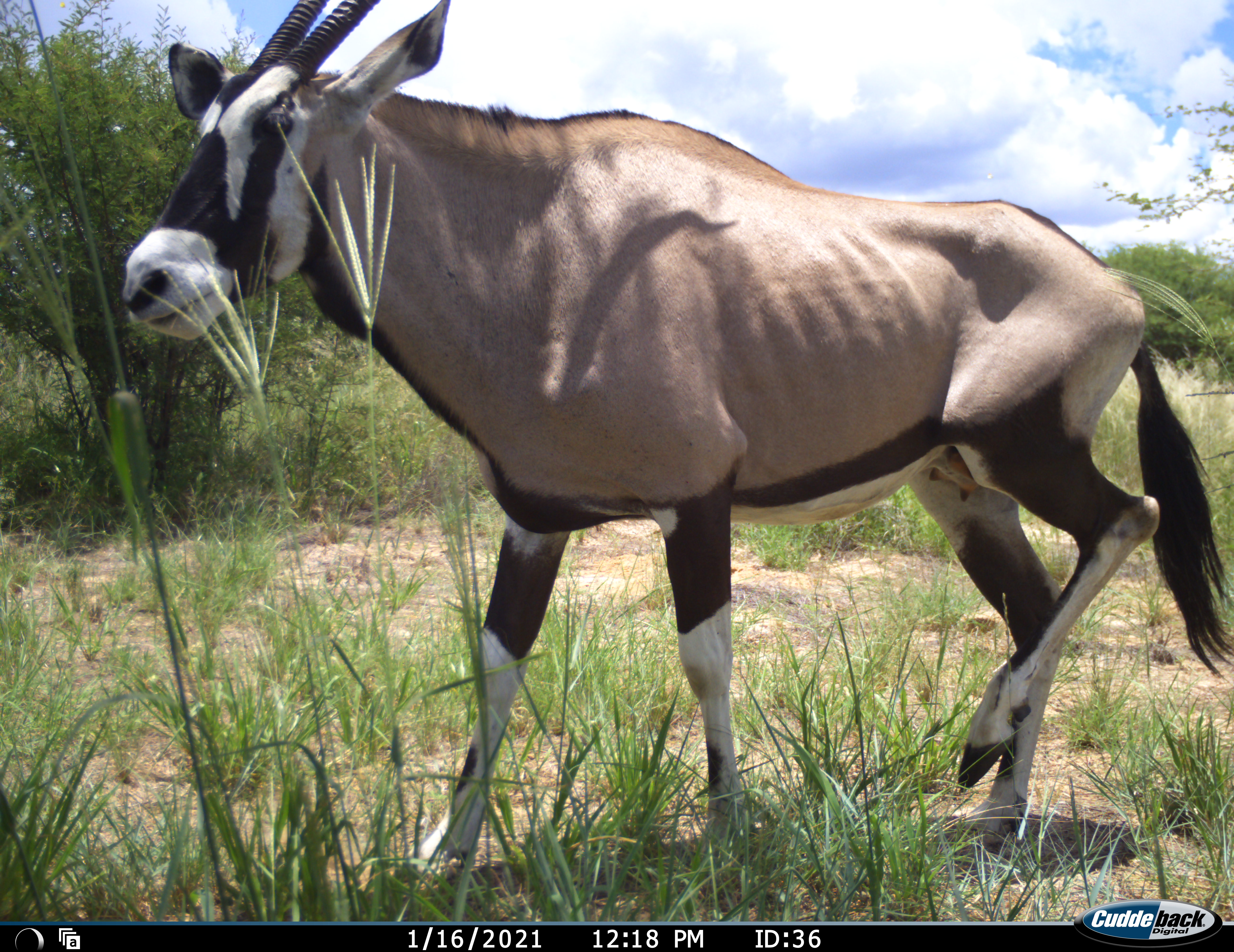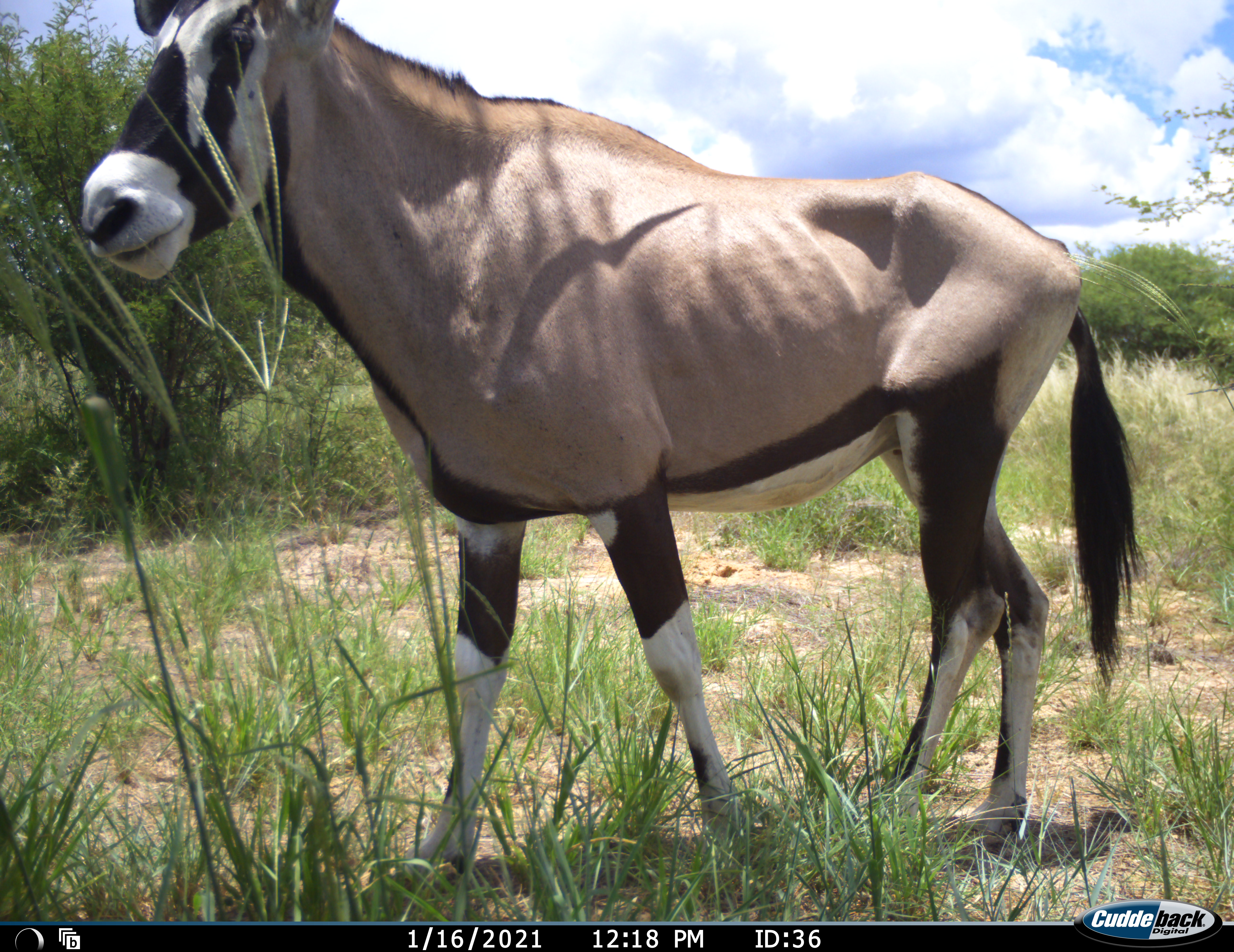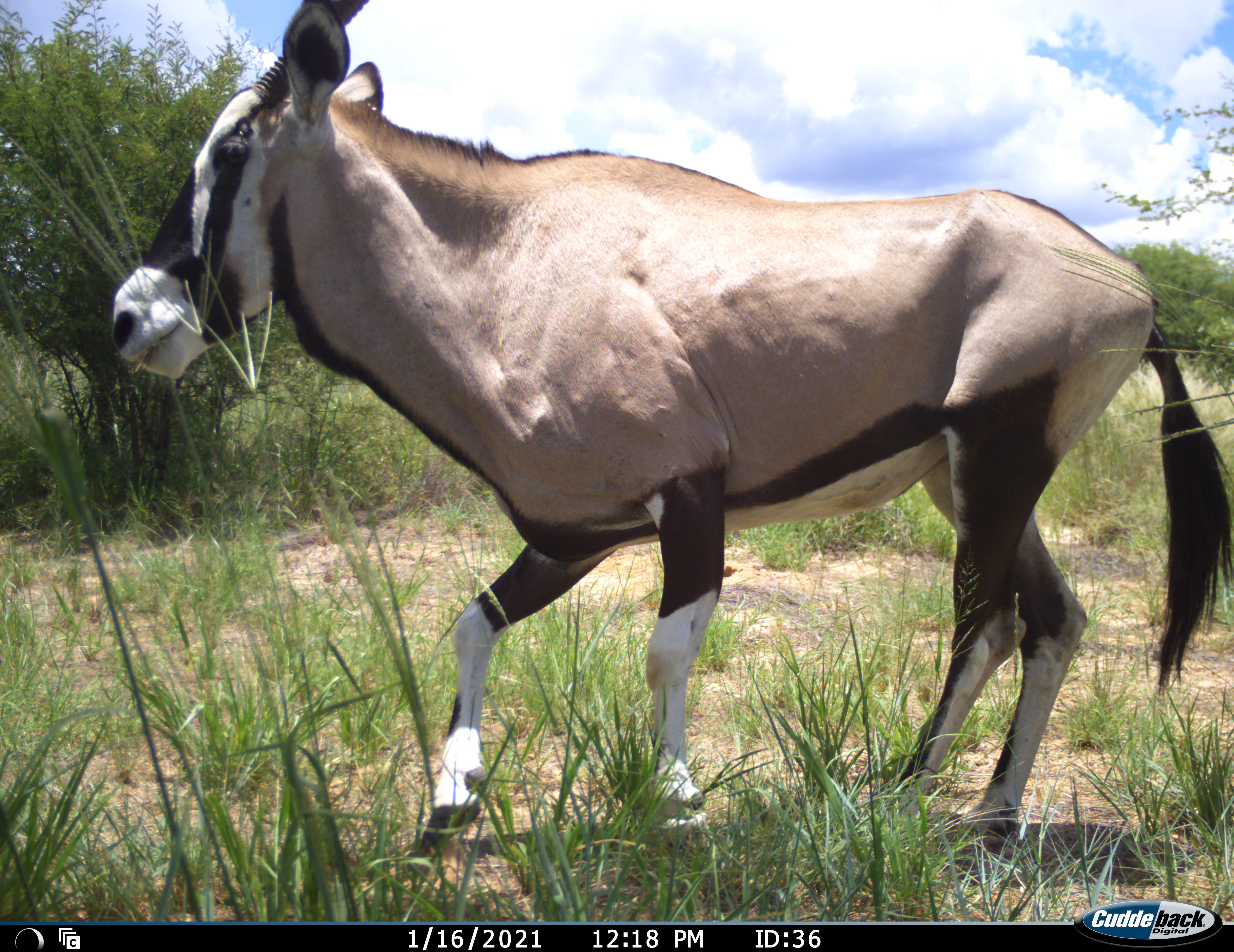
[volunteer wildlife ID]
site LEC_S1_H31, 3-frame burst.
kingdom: Animalia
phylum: Chordata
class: Mammalia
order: Artiodactyla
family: Bovidae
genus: Oryx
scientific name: Oryx gazella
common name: gemsbok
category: oryx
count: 1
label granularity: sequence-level